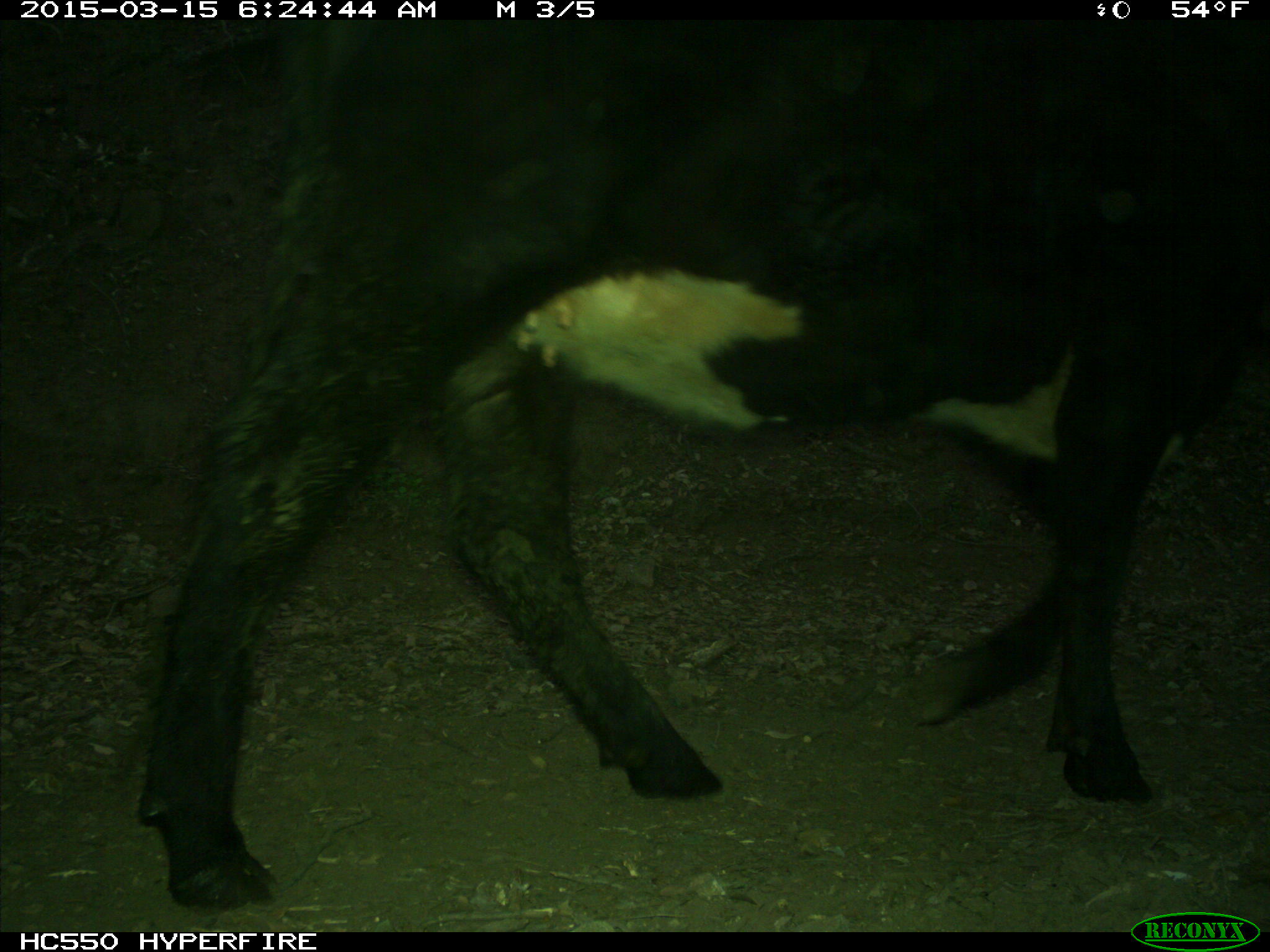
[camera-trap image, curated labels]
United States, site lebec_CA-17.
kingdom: Animalia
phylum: Chordata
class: Mammalia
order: Artiodactyla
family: Bovidae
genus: Bos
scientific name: Bos taurus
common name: domestic cow